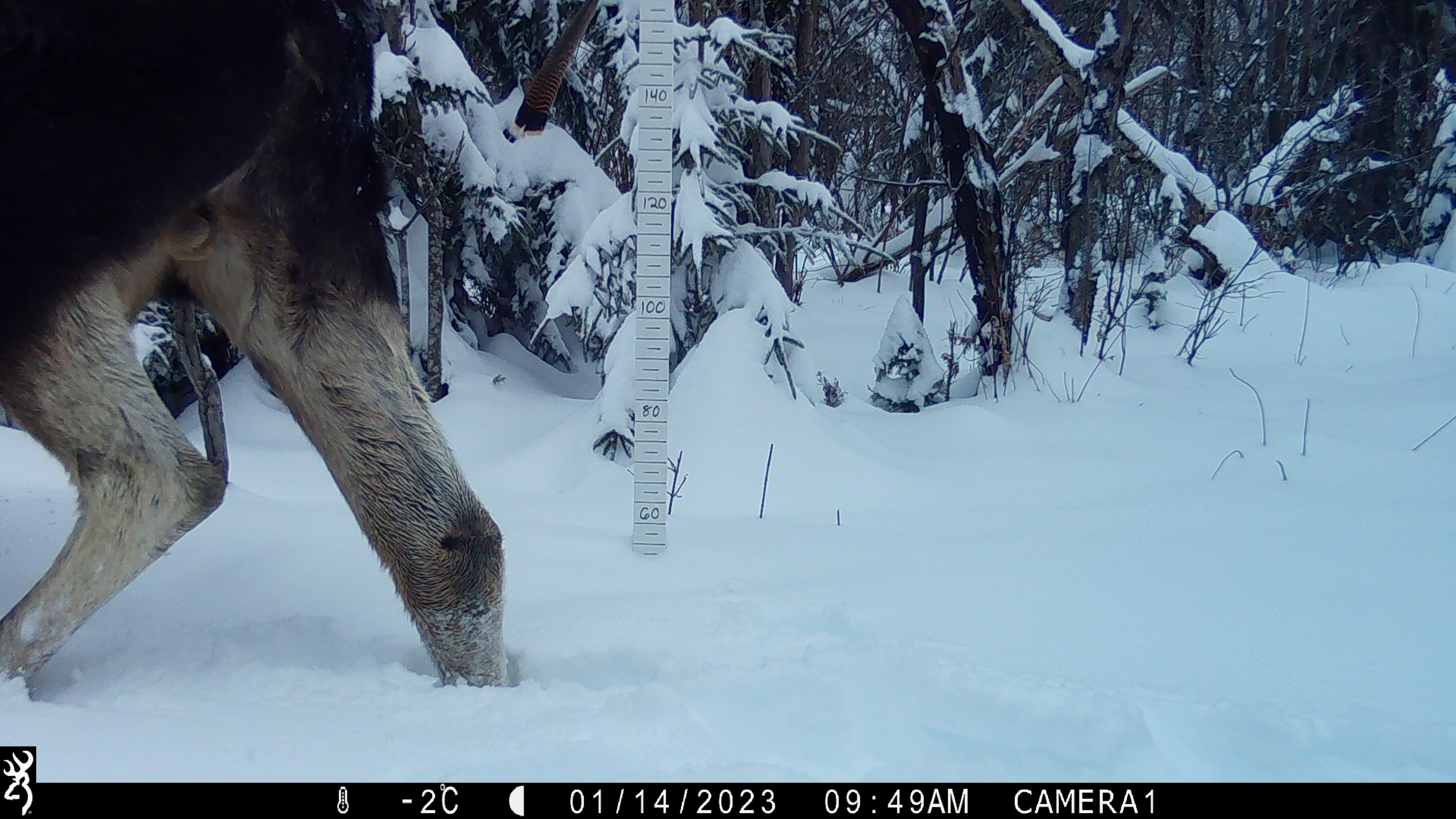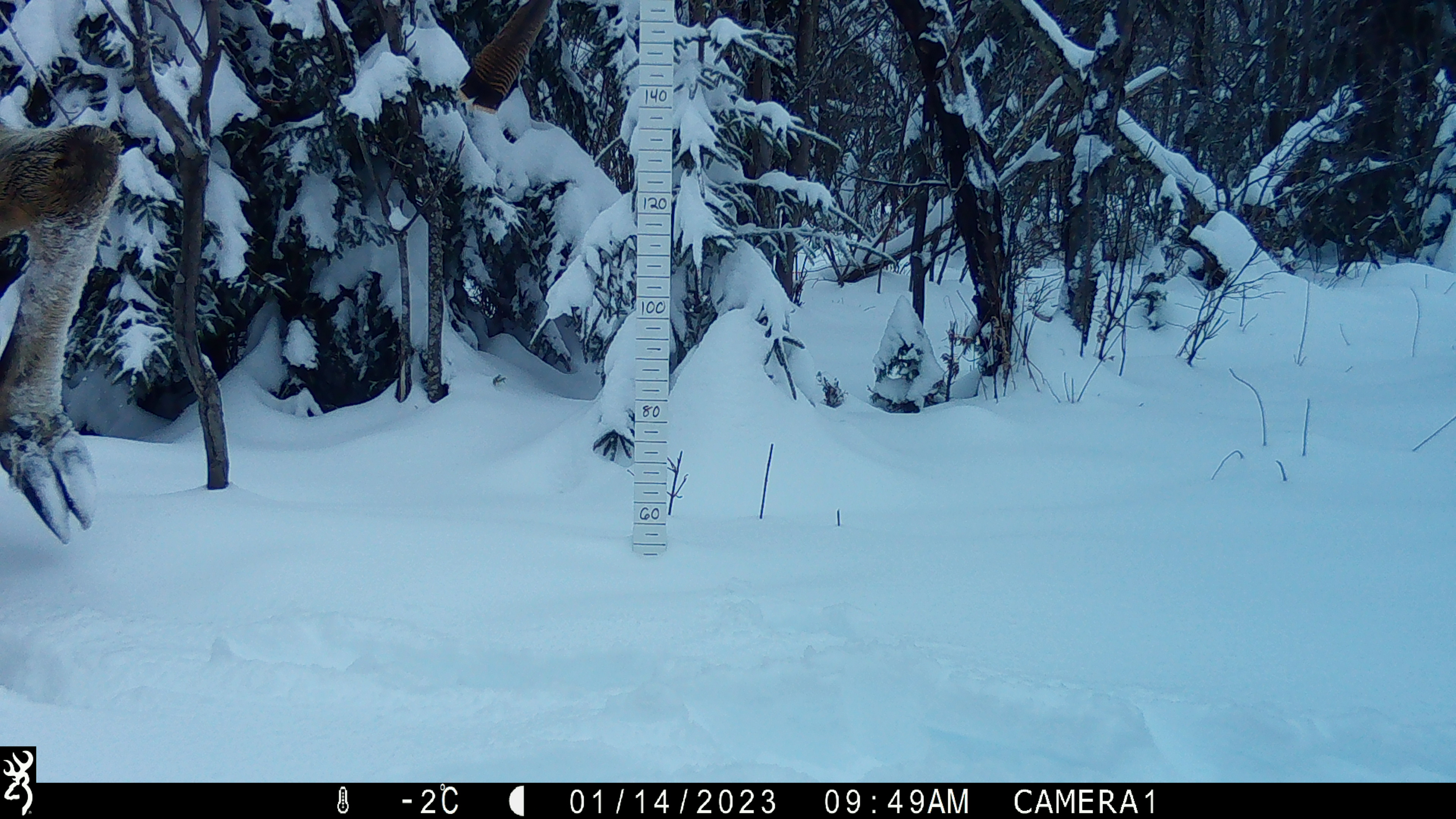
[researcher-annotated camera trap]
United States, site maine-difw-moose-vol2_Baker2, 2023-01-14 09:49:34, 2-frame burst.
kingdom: Animalia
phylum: Chordata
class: Mammalia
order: Artiodactyla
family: Cervidae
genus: Alces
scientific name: Alces alces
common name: moose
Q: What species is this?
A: Moose (Alces alces).